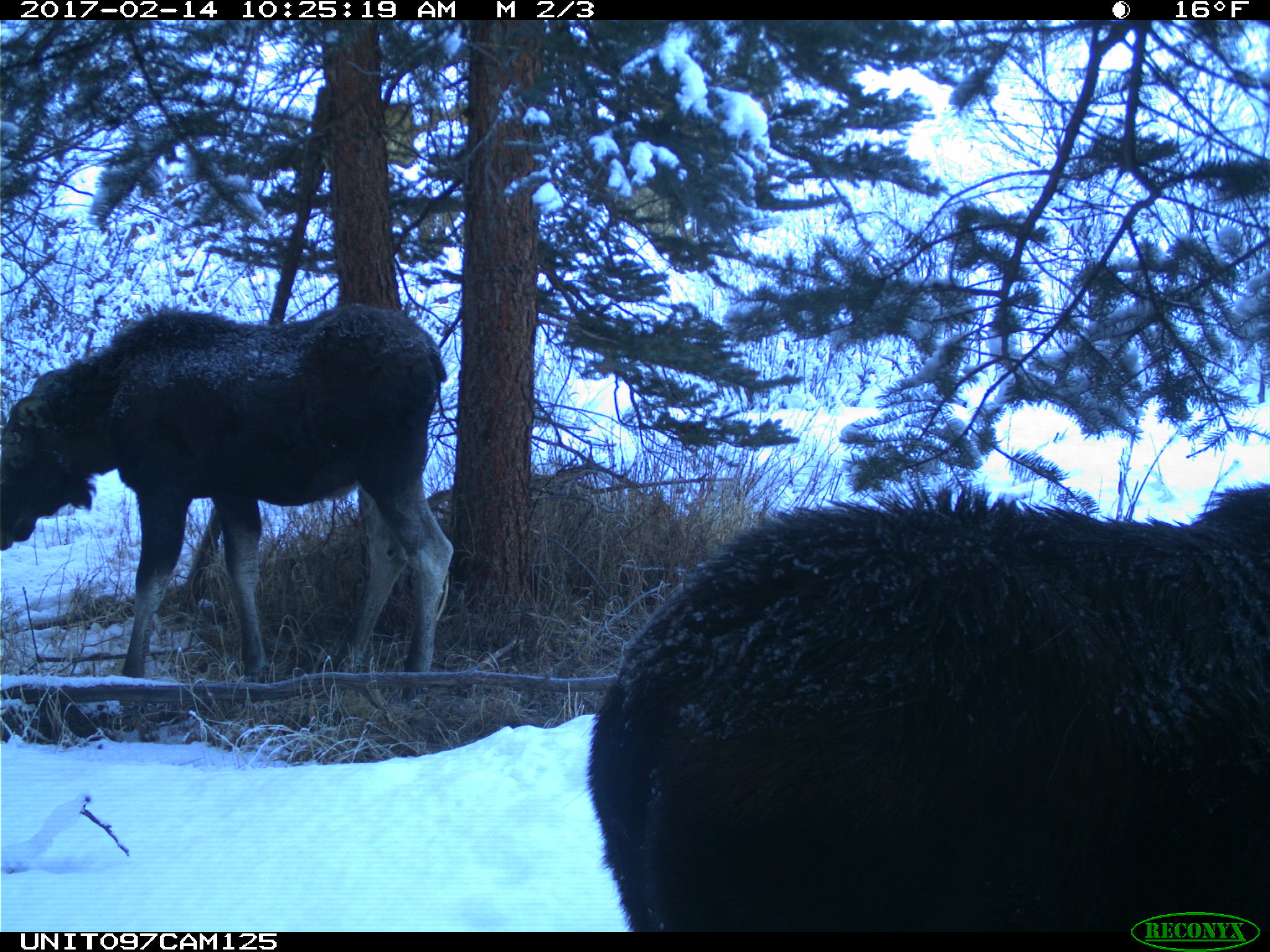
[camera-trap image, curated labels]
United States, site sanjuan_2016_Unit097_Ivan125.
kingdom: Animalia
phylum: Chordata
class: Mammalia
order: Artiodactyla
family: Cervidae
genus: Alces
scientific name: Alces alces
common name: moose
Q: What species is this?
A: Alces alces (moose).